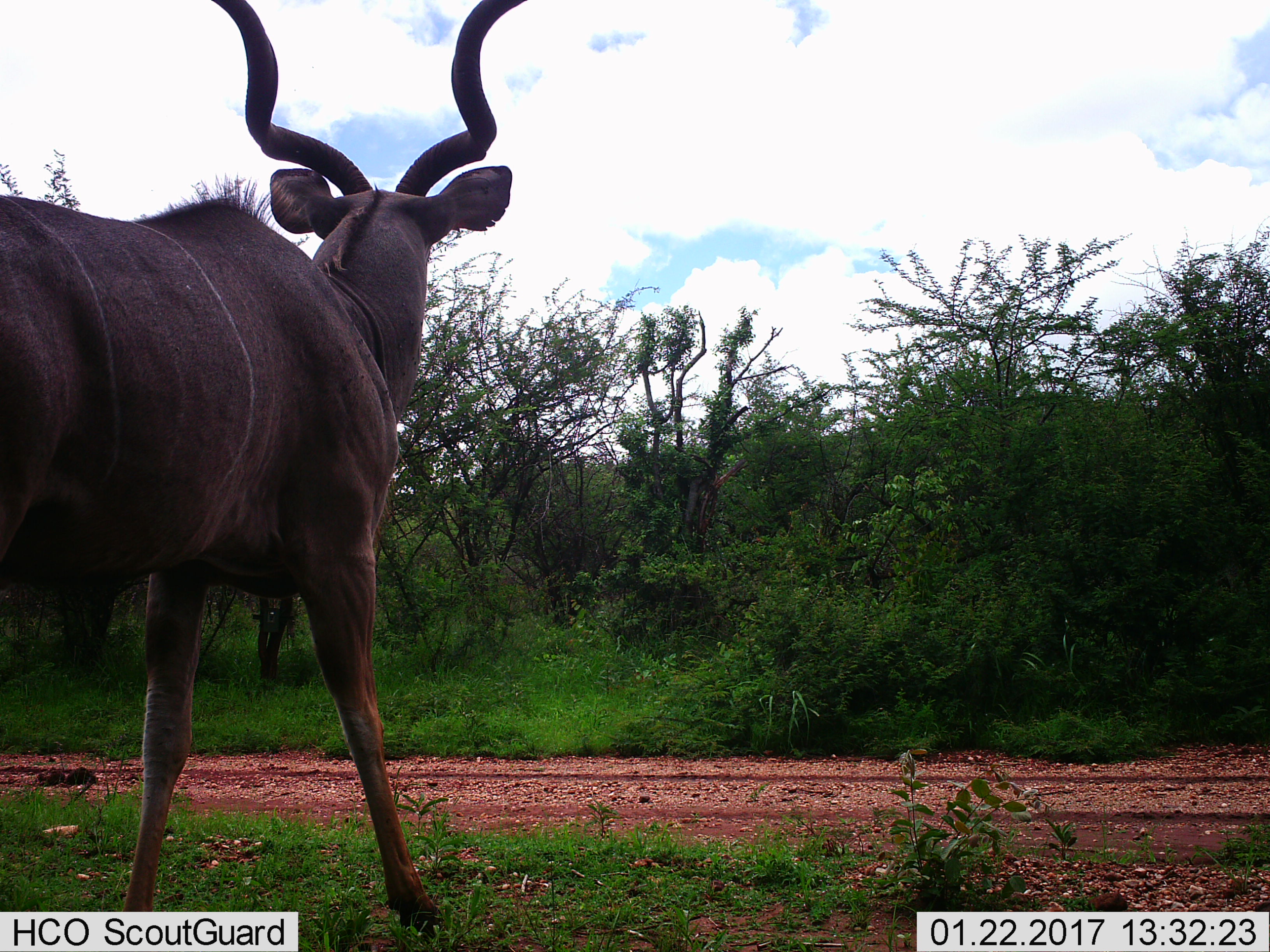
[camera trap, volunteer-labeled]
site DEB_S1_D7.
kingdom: Animalia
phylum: Chordata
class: Mammalia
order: Artiodactyla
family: Bovidae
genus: Tragelaphus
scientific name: Tragelaphus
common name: kudu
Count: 1.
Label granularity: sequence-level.